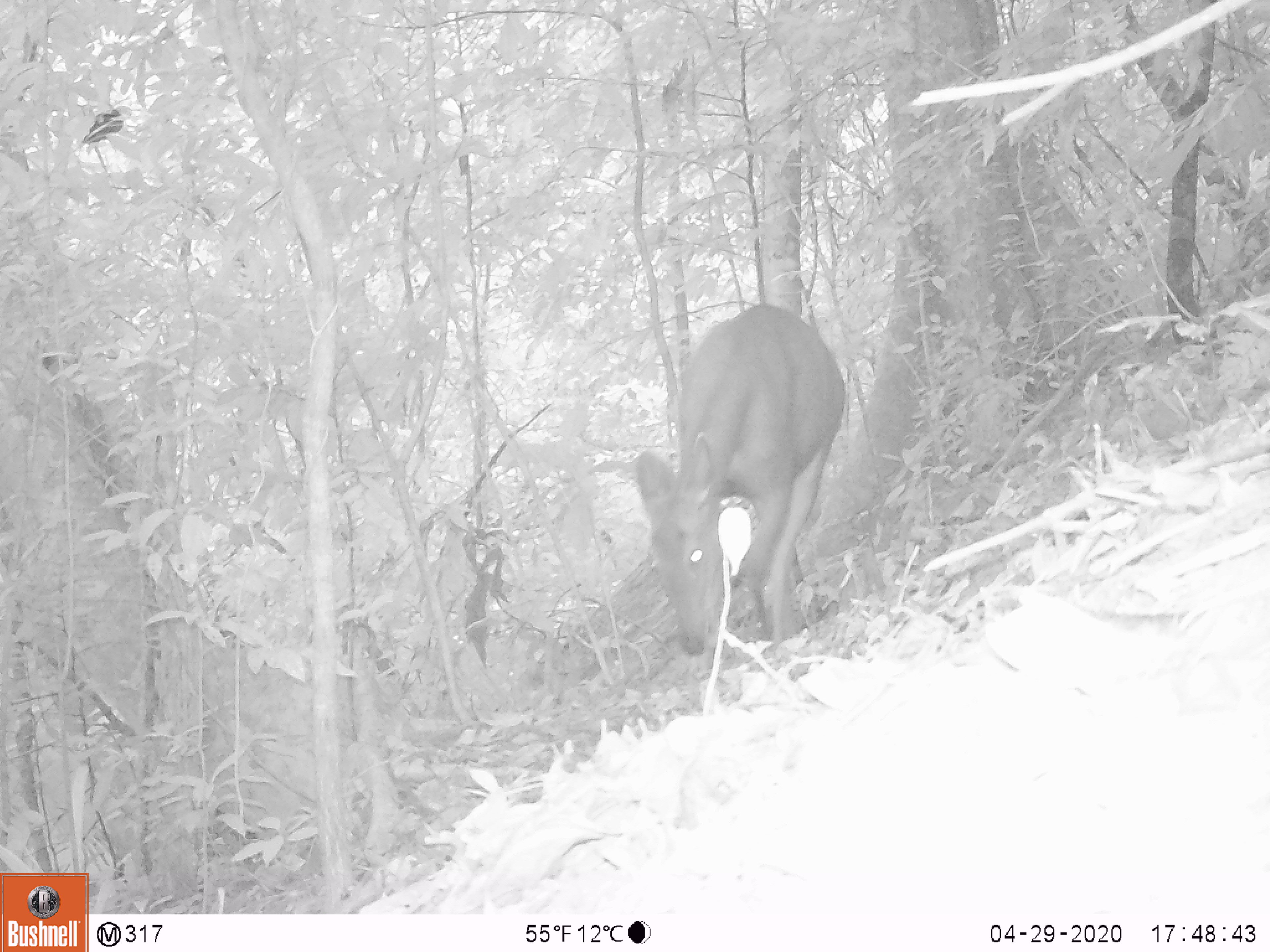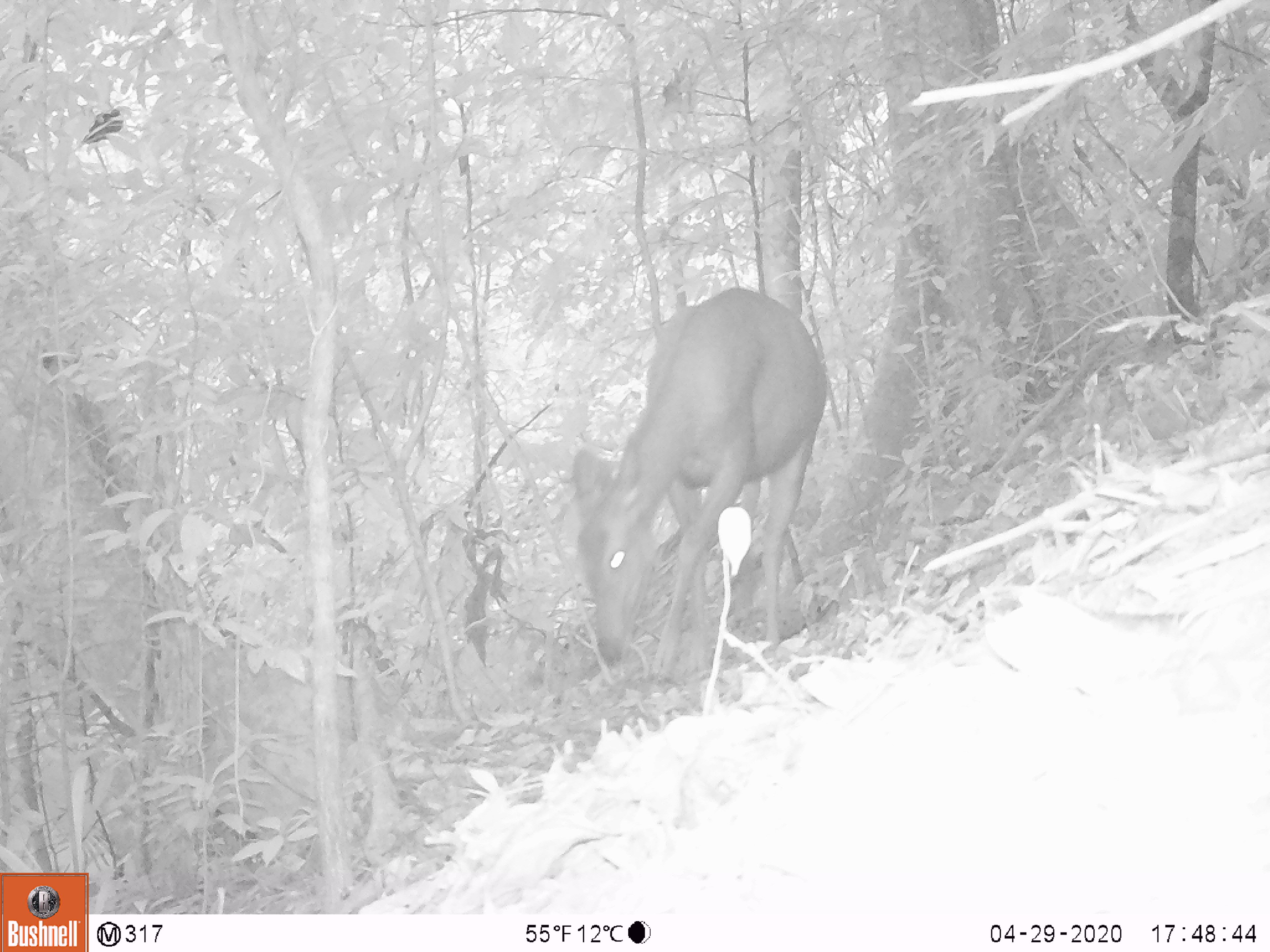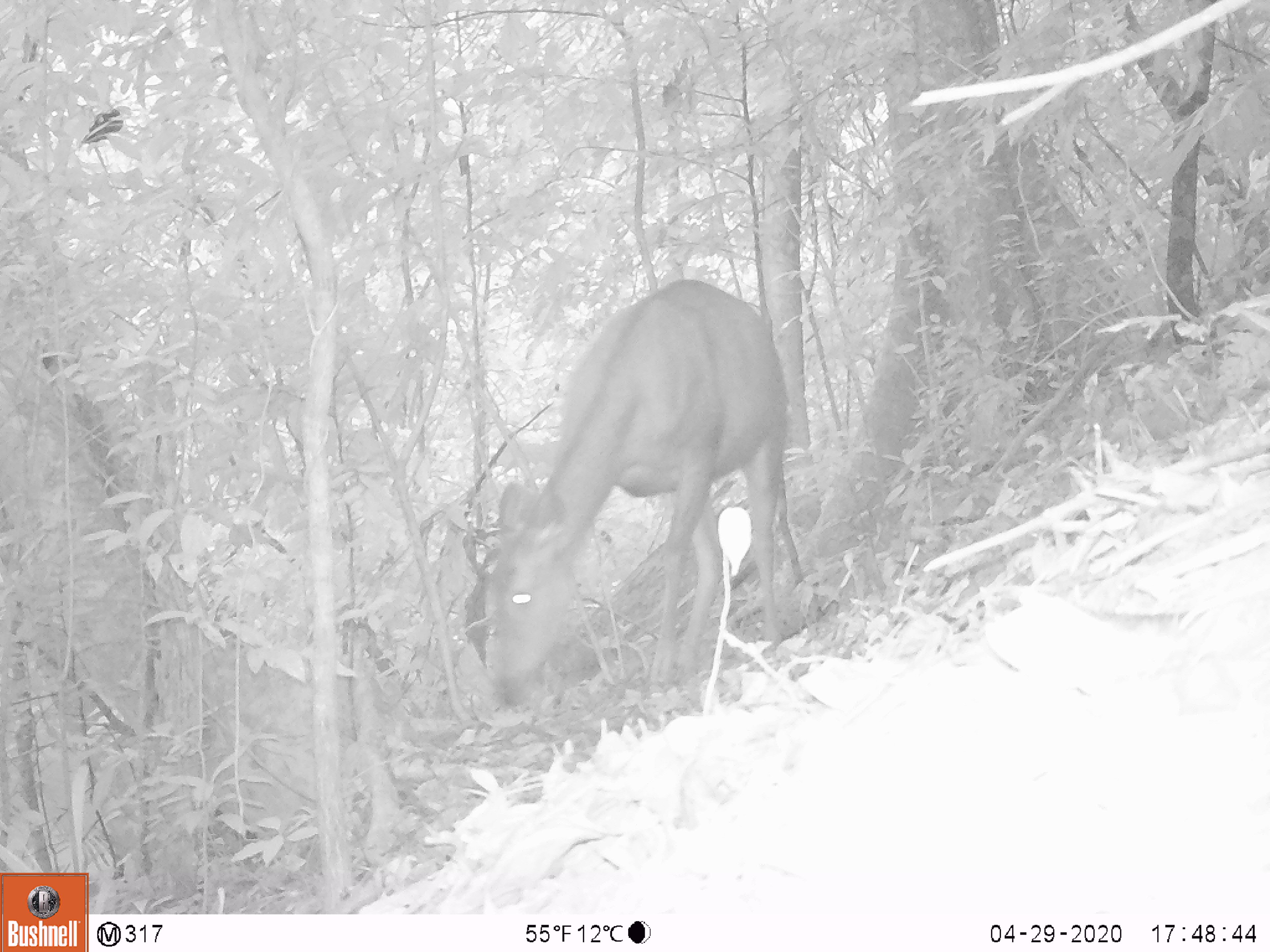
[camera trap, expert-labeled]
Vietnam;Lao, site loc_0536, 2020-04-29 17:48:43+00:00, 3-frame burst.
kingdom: Animalia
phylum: Chordata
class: Mammalia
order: Artiodactyla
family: Cervidae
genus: Rusa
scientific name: Rusa unicolor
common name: sambar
Sambar (Rusa unicolor). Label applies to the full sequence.